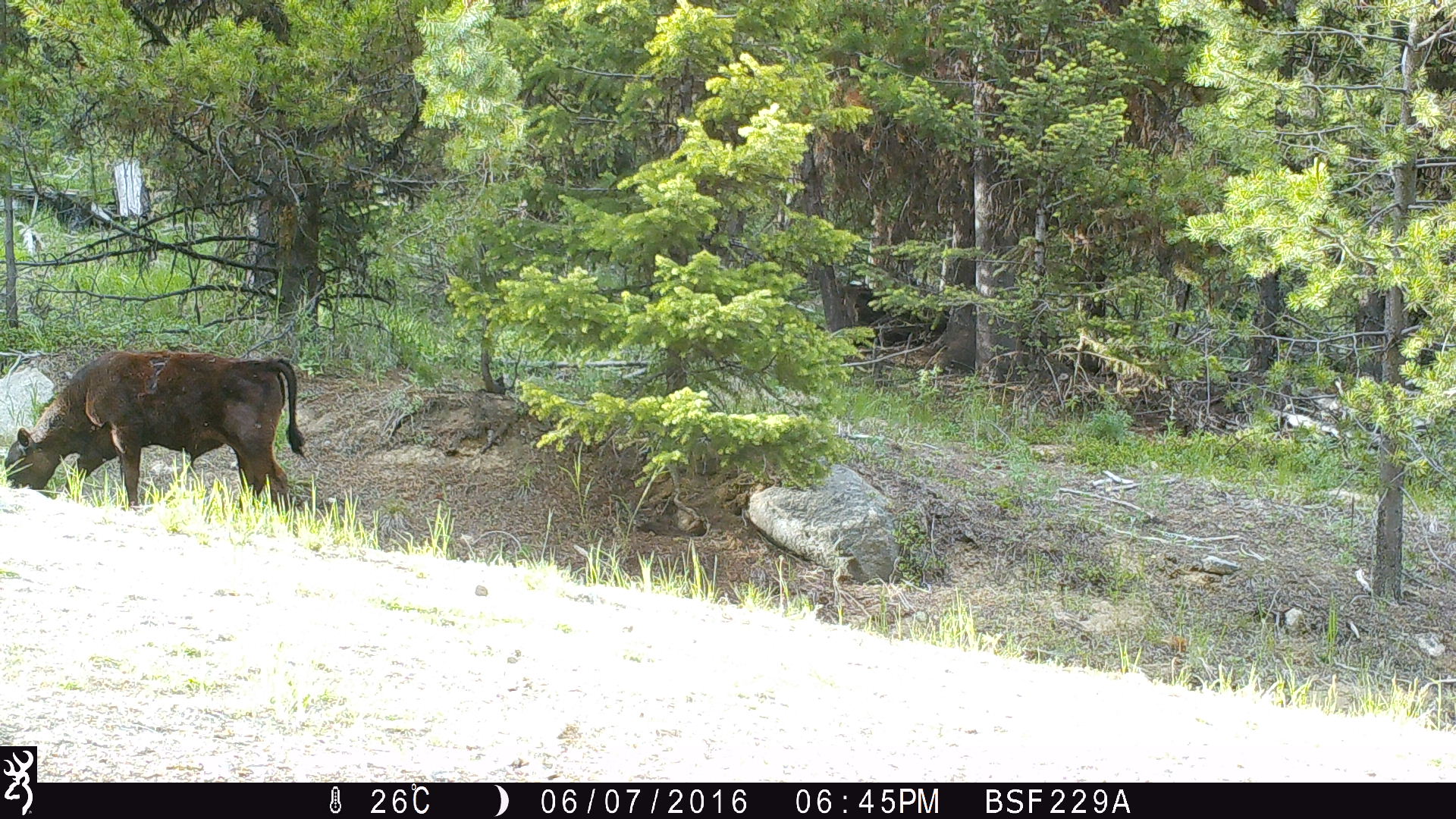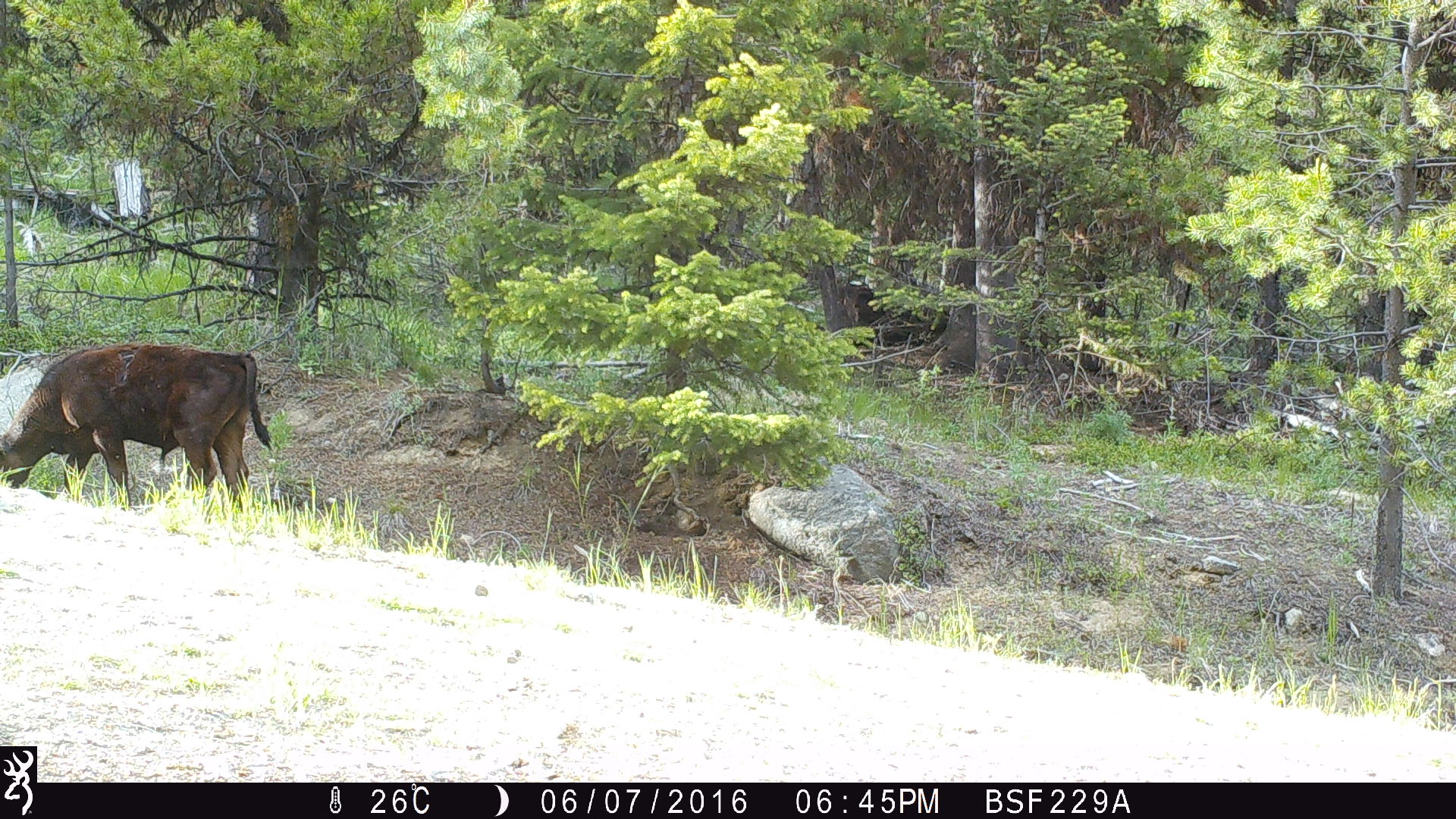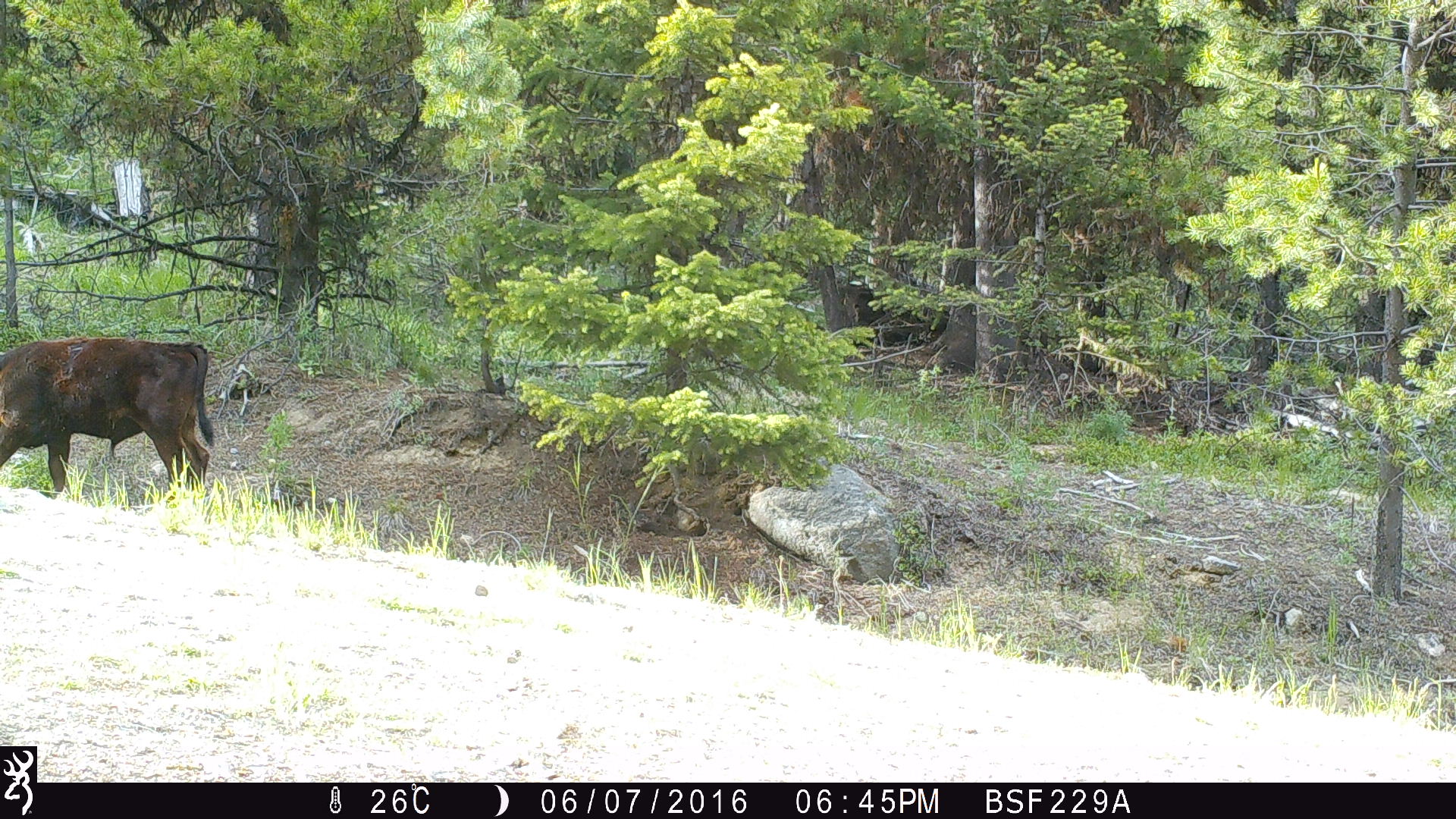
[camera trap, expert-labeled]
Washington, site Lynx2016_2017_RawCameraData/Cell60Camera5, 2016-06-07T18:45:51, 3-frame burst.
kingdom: Animalia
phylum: Chordata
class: Mammalia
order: Artiodactyla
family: Bovidae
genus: Bos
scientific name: Bos taurus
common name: domestic cattle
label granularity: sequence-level